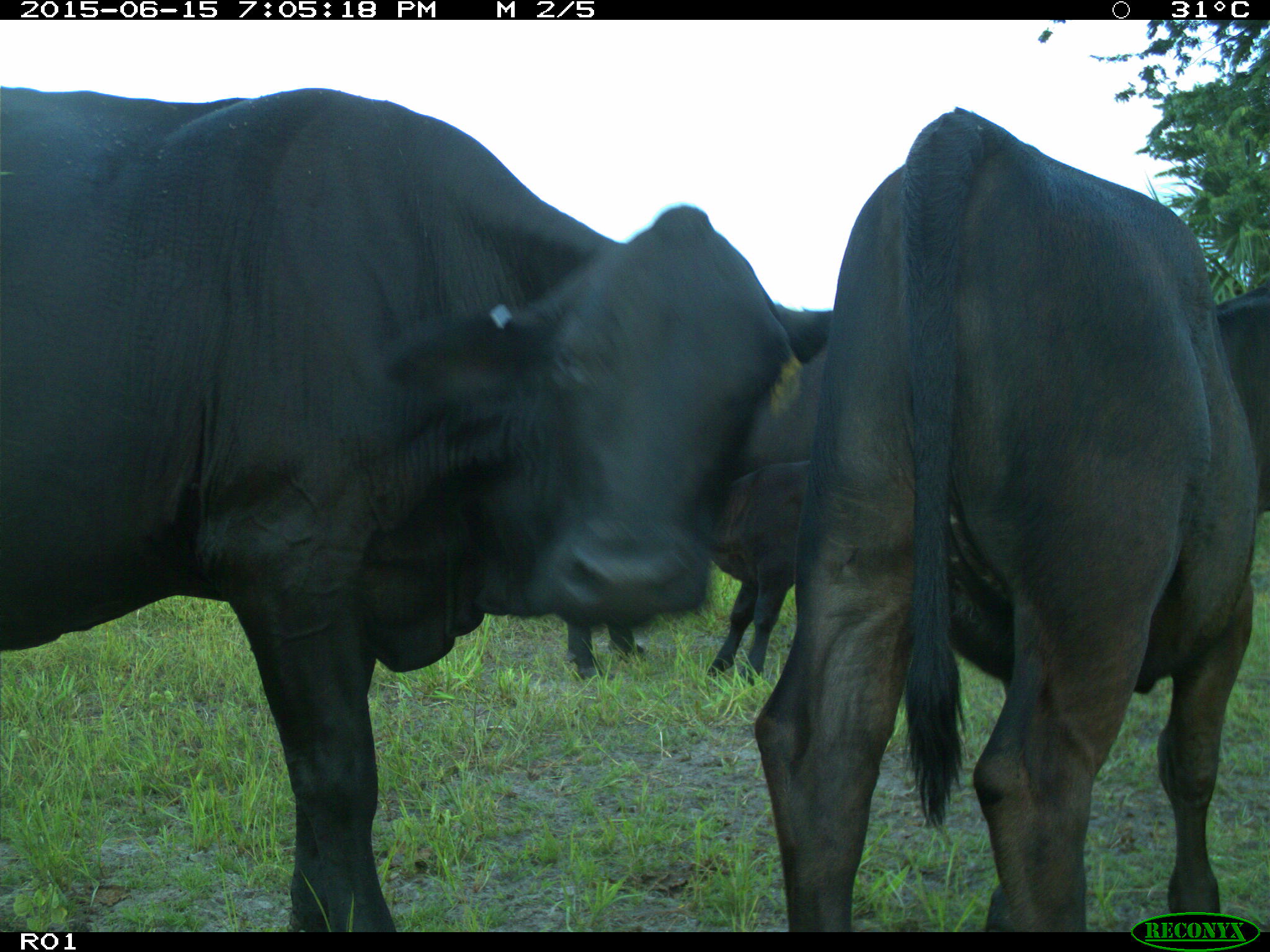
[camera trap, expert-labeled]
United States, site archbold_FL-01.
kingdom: Animalia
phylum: Chordata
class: Mammalia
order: Artiodactyla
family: Bovidae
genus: Bos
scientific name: Bos taurus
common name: domestic cow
Bos taurus (domestic cow).